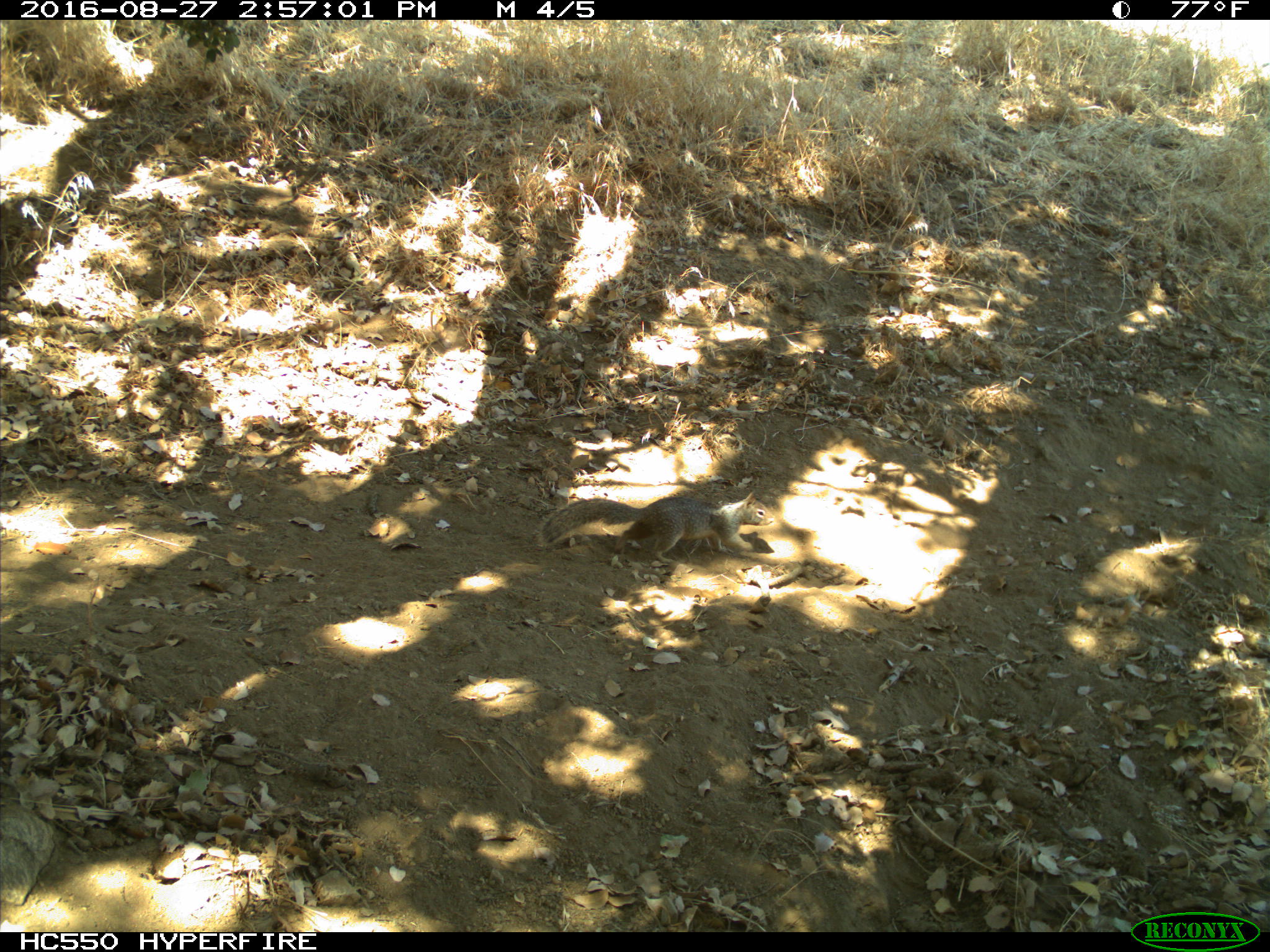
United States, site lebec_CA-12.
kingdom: Animalia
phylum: Chordata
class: Mammalia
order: Rodentia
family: Sciuridae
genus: Otospermophilus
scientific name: Otospermophilus beecheyi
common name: california ground squirrel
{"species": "Otospermophilus beecheyi (california ground squirrel)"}